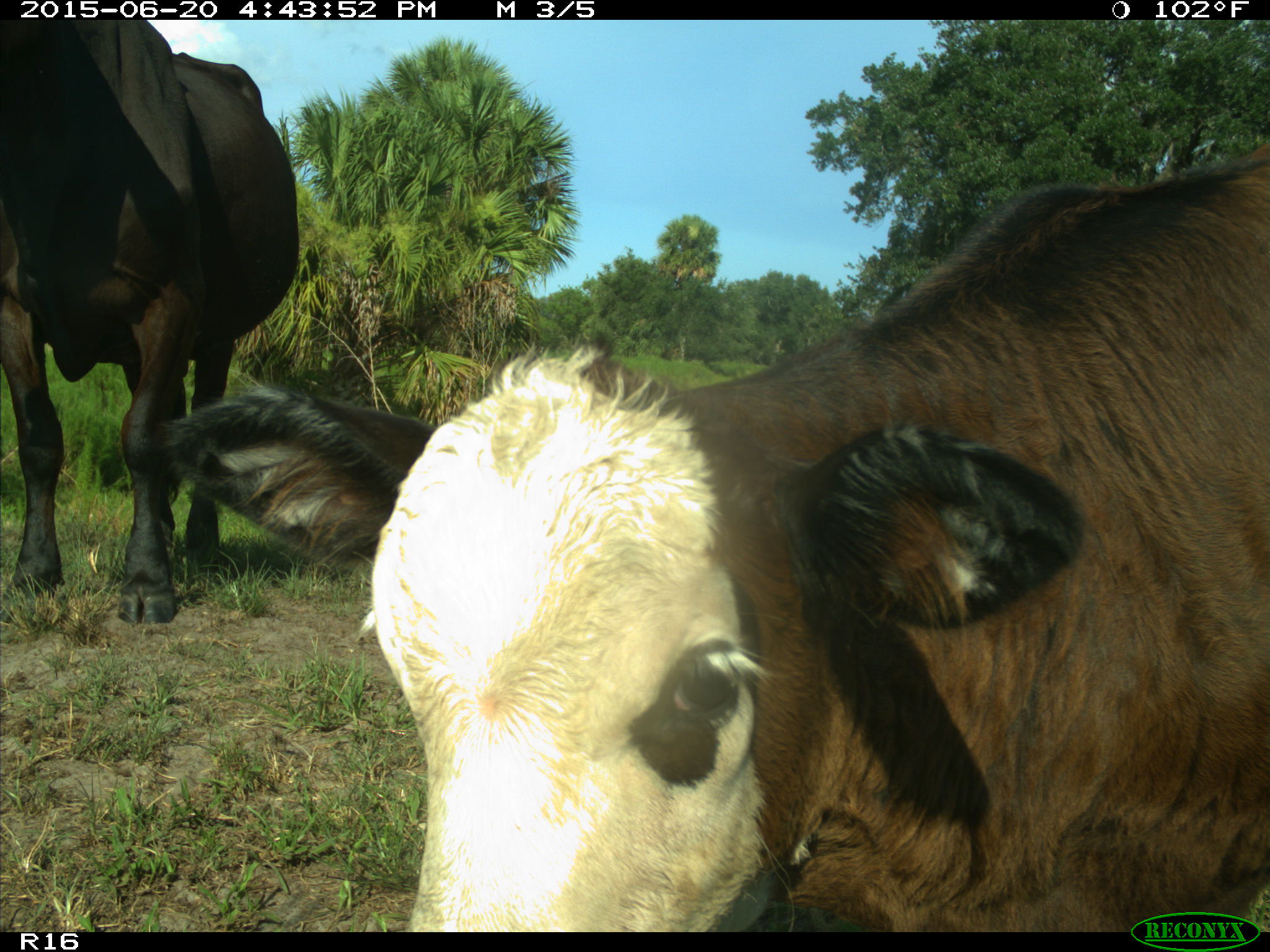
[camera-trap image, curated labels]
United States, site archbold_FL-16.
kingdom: Animalia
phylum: Chordata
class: Mammalia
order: Artiodactyla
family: Bovidae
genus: Bos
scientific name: Bos taurus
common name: domestic cow